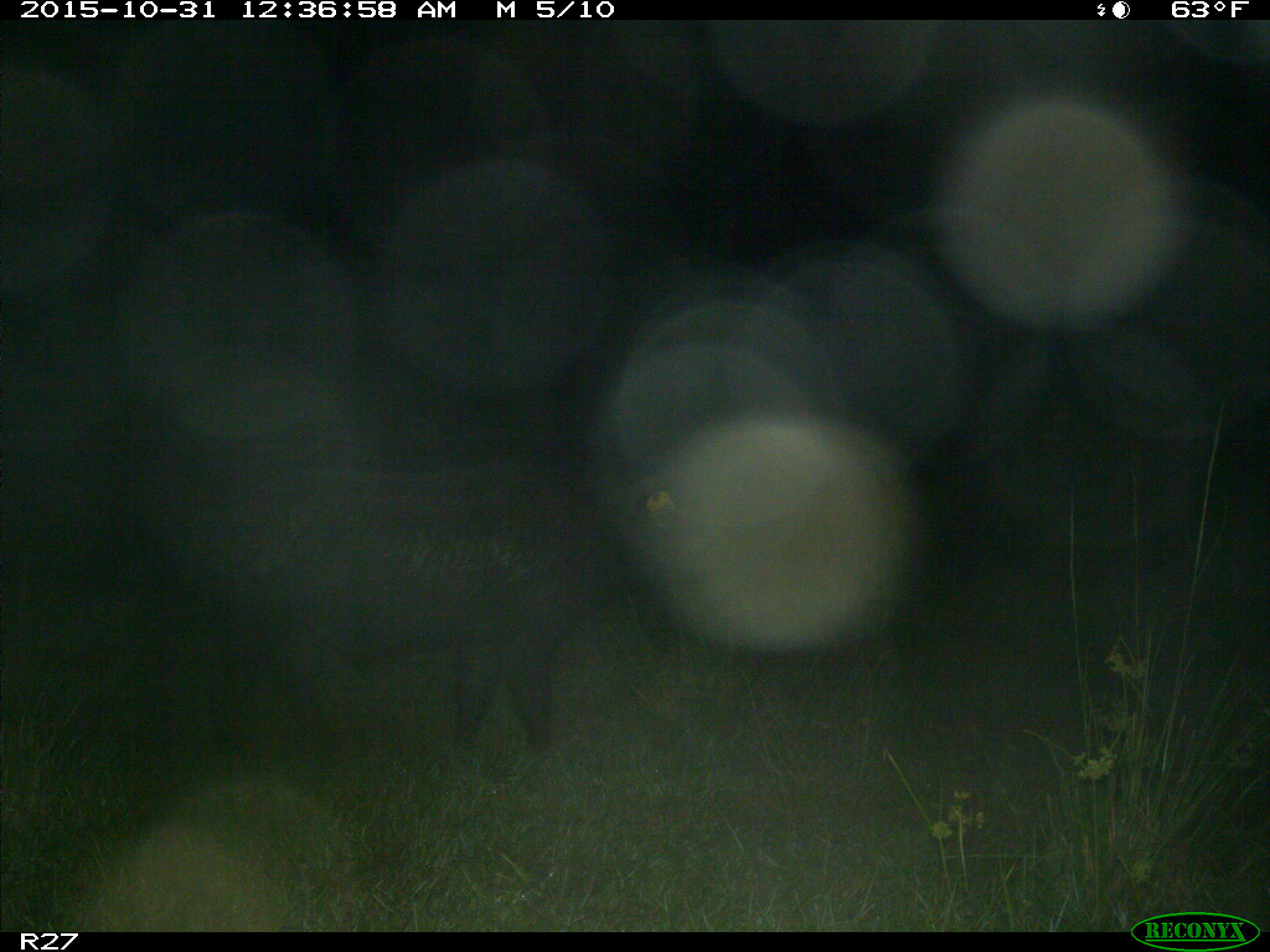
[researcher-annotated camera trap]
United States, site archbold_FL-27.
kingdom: Animalia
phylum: Chordata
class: Mammalia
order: Artiodactyla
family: Suidae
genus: Sus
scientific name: Sus scrofa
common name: wild boar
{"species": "Sus scrofa (wild boar)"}